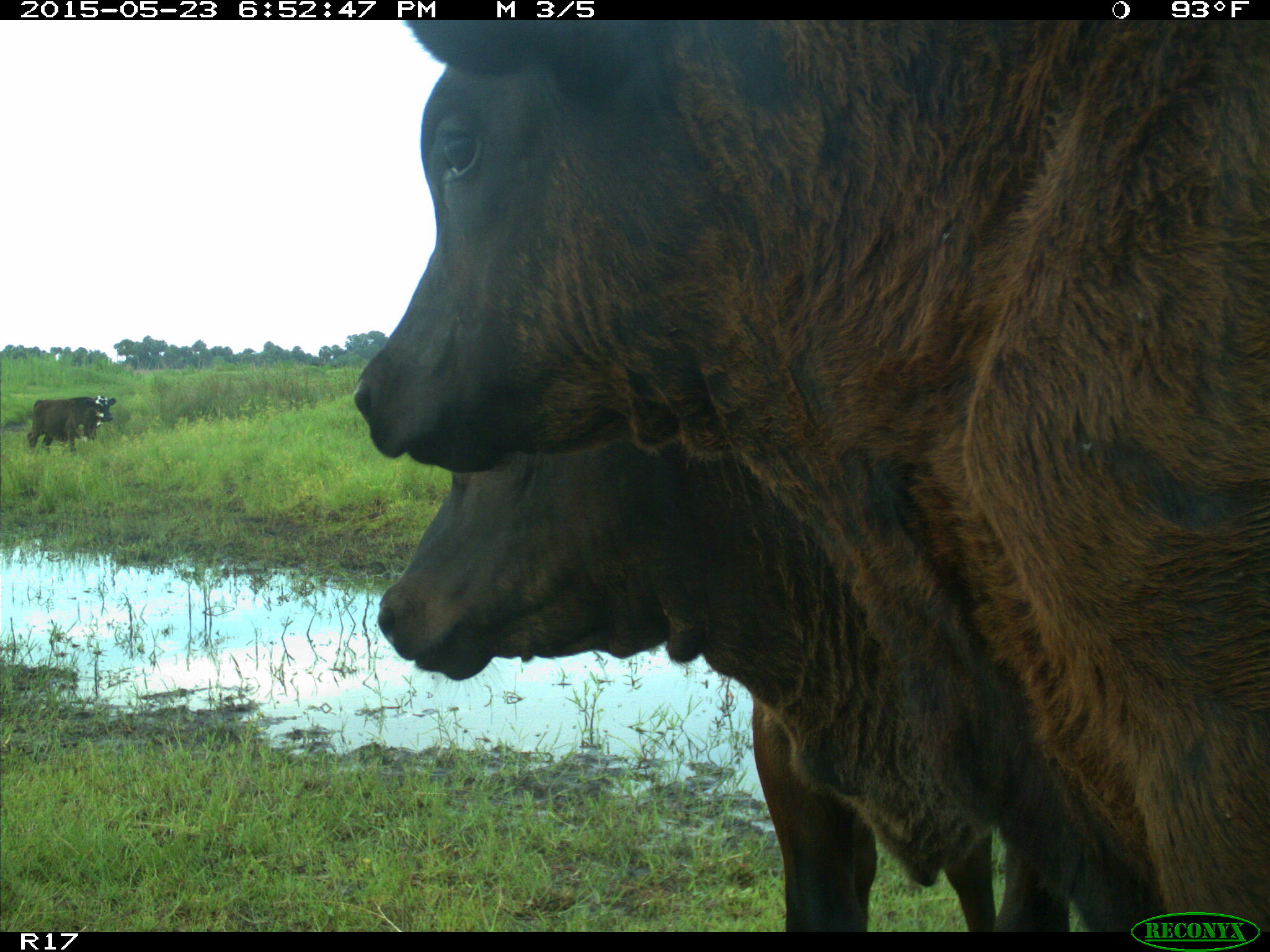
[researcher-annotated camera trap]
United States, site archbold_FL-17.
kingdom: Animalia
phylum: Chordata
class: Mammalia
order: Artiodactyla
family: Bovidae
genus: Bos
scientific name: Bos taurus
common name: domestic cow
Bos taurus (domestic cow).